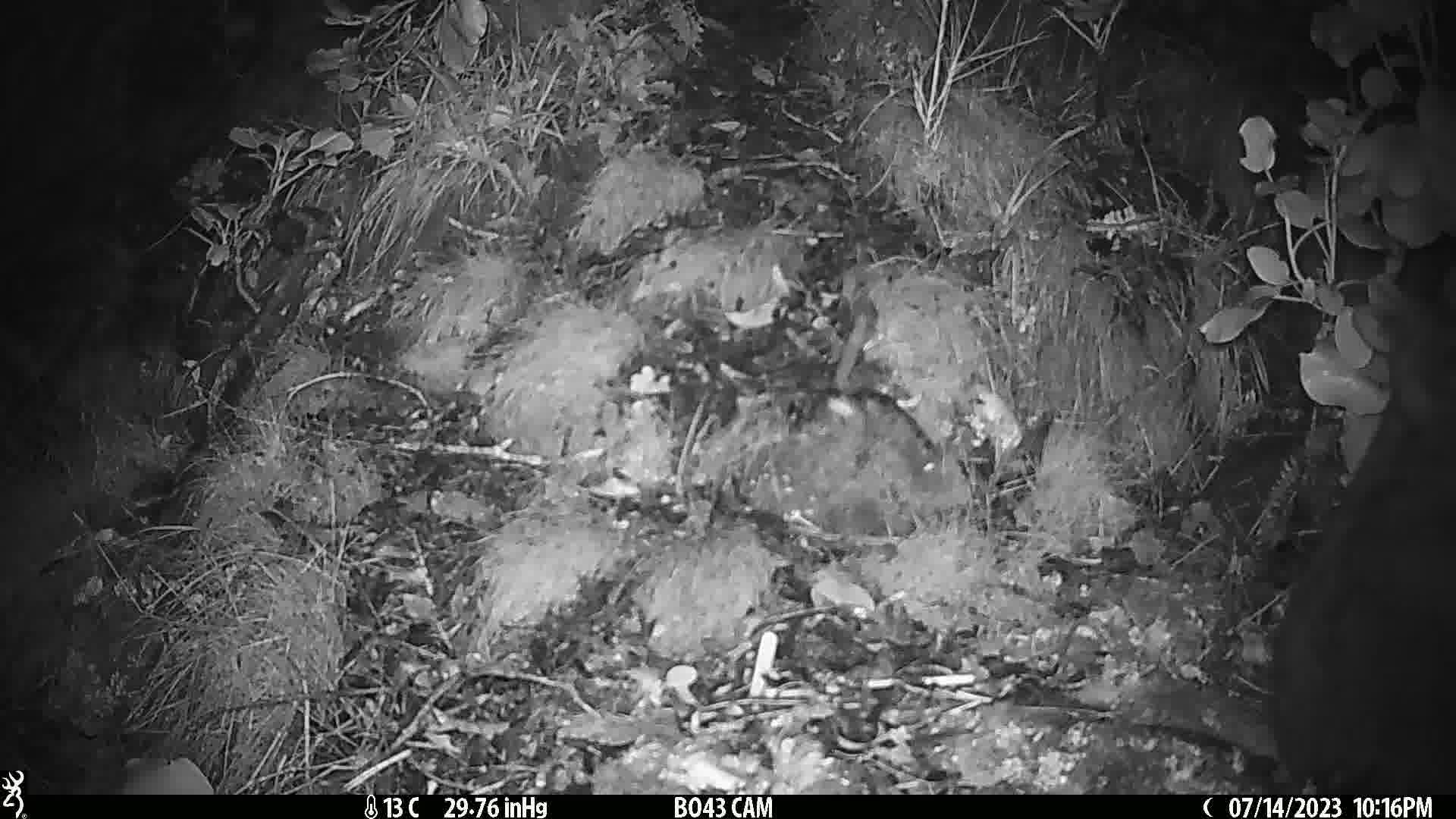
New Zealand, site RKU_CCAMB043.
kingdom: Animalia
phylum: Chordata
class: Mammalia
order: Diprotodontia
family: Phalangeridae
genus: Trichosurus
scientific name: Trichosurus vulpecula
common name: common brushtail possum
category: possum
Possum (common brushtail possum) (Trichosurus vulpecula).